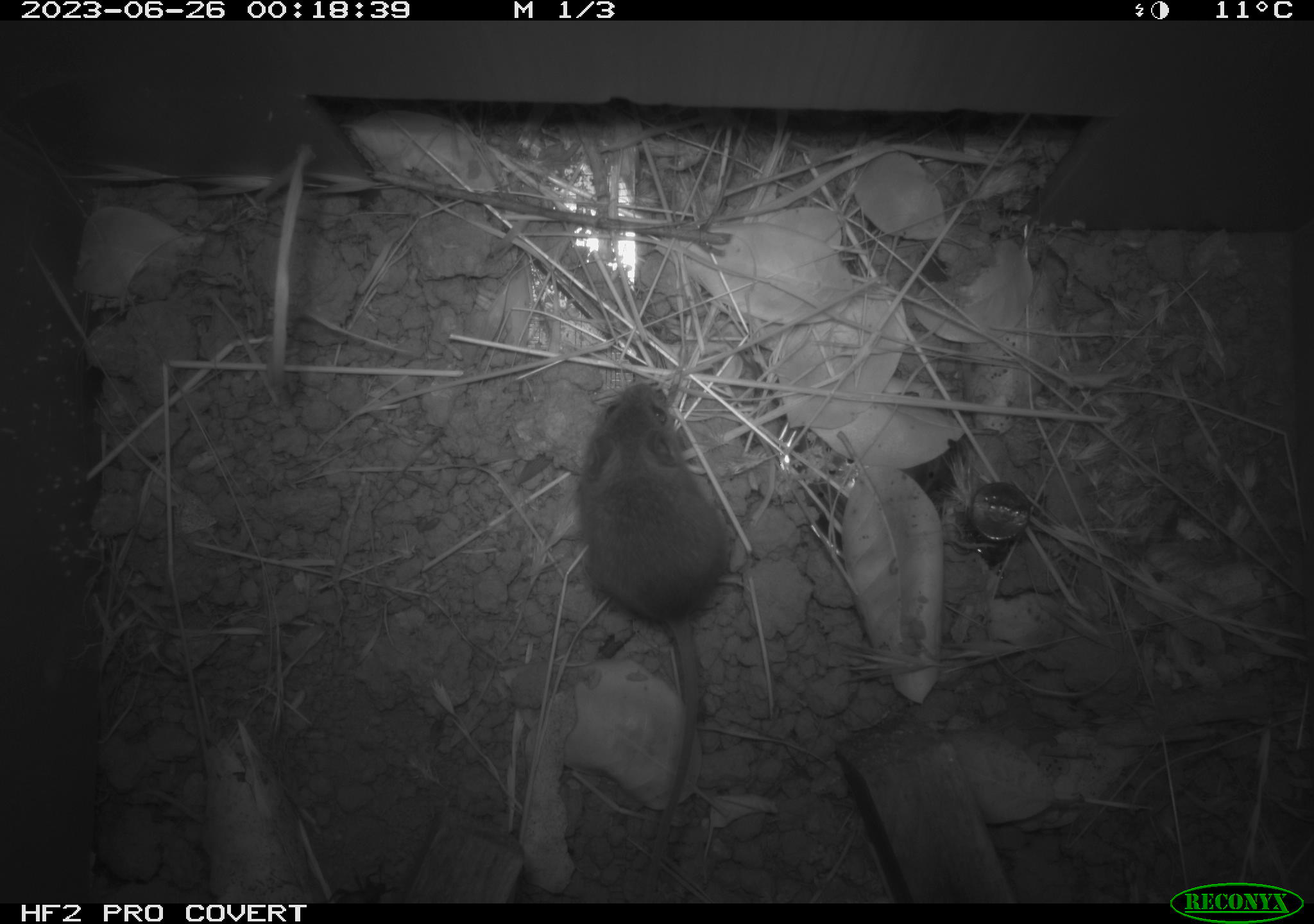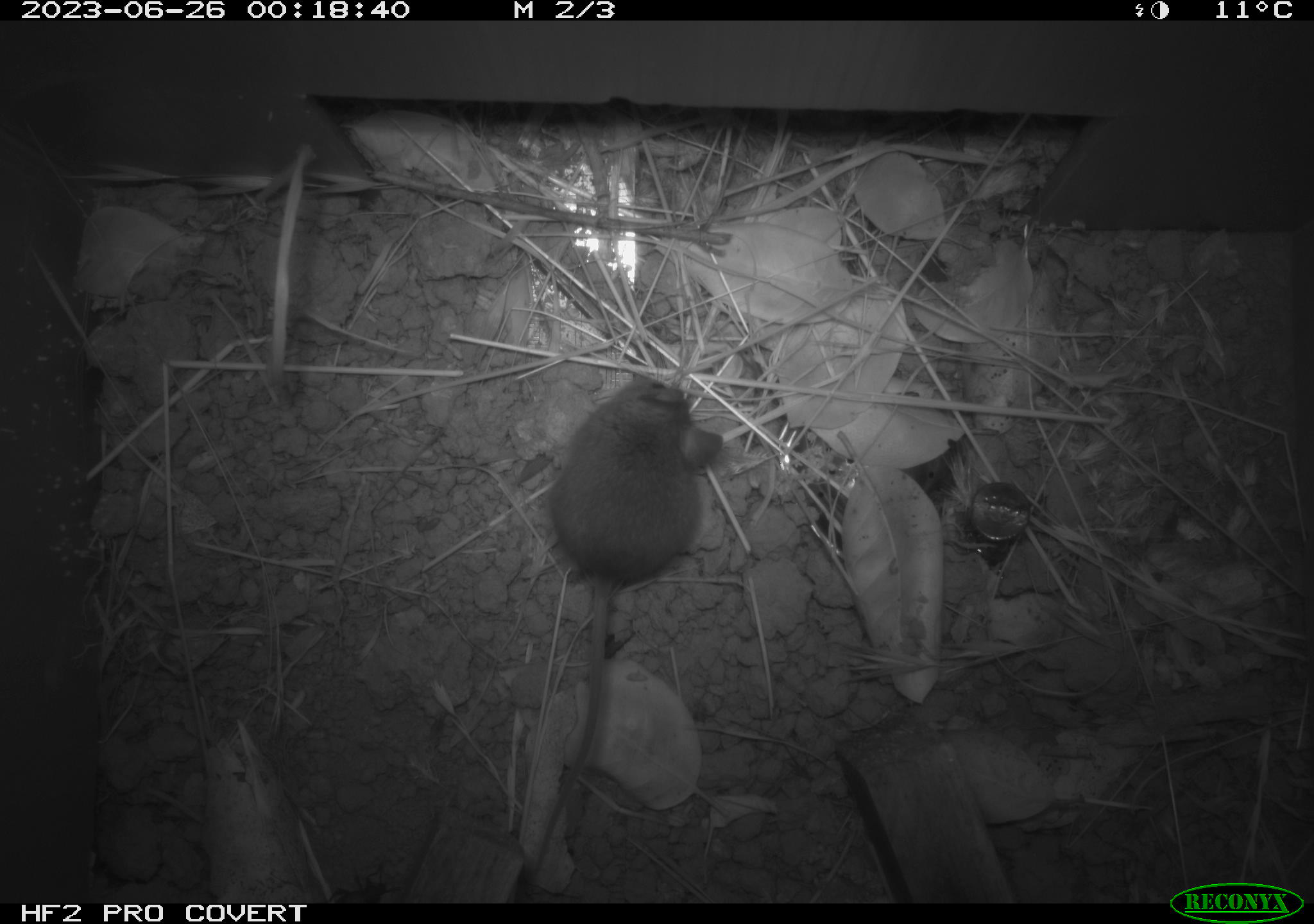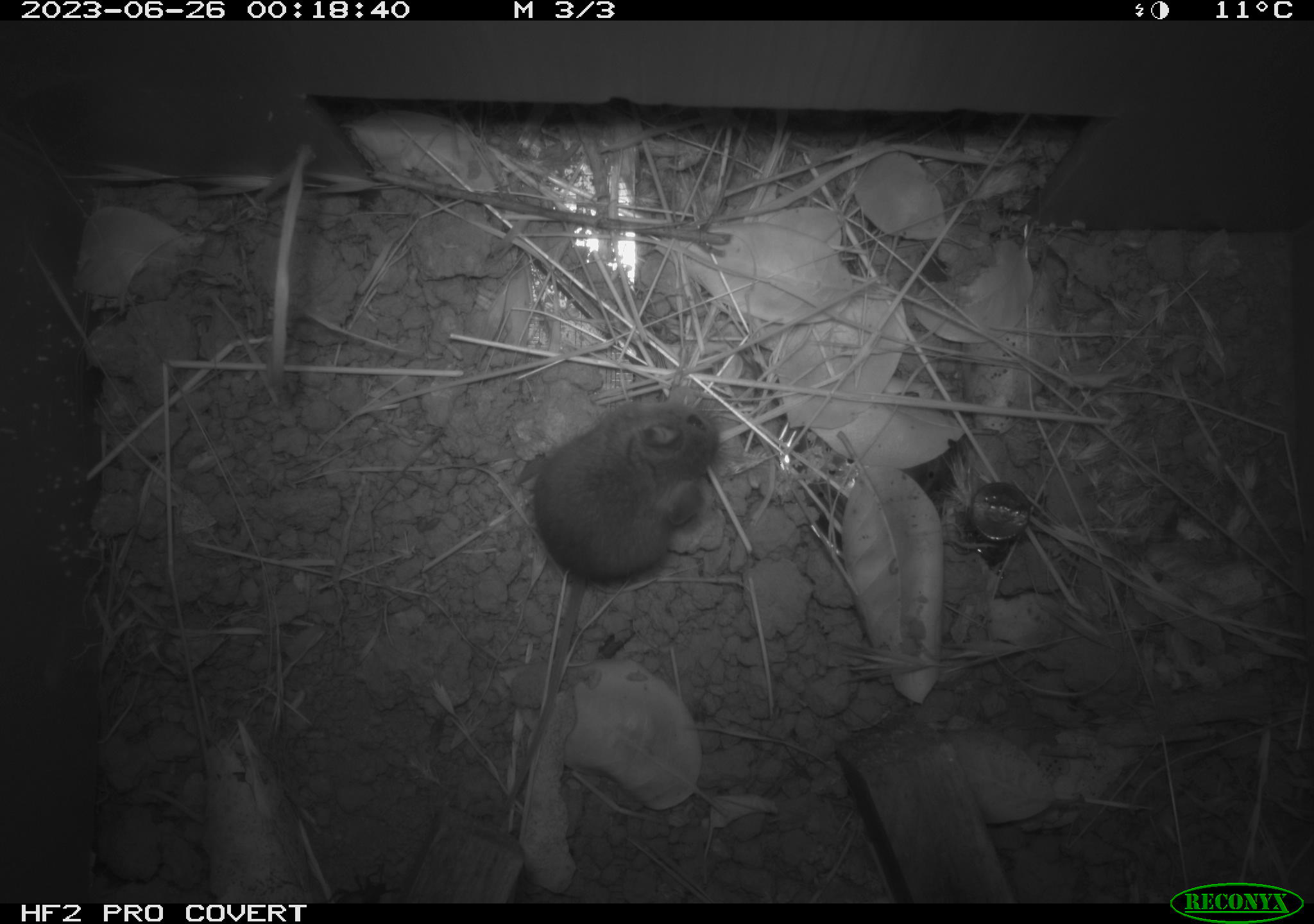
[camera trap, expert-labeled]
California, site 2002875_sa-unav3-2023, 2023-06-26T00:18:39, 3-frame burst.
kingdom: Animalia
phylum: Chordata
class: Mammalia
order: Rodentia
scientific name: Rodentia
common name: mouse species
Mouse species (Rodentia).